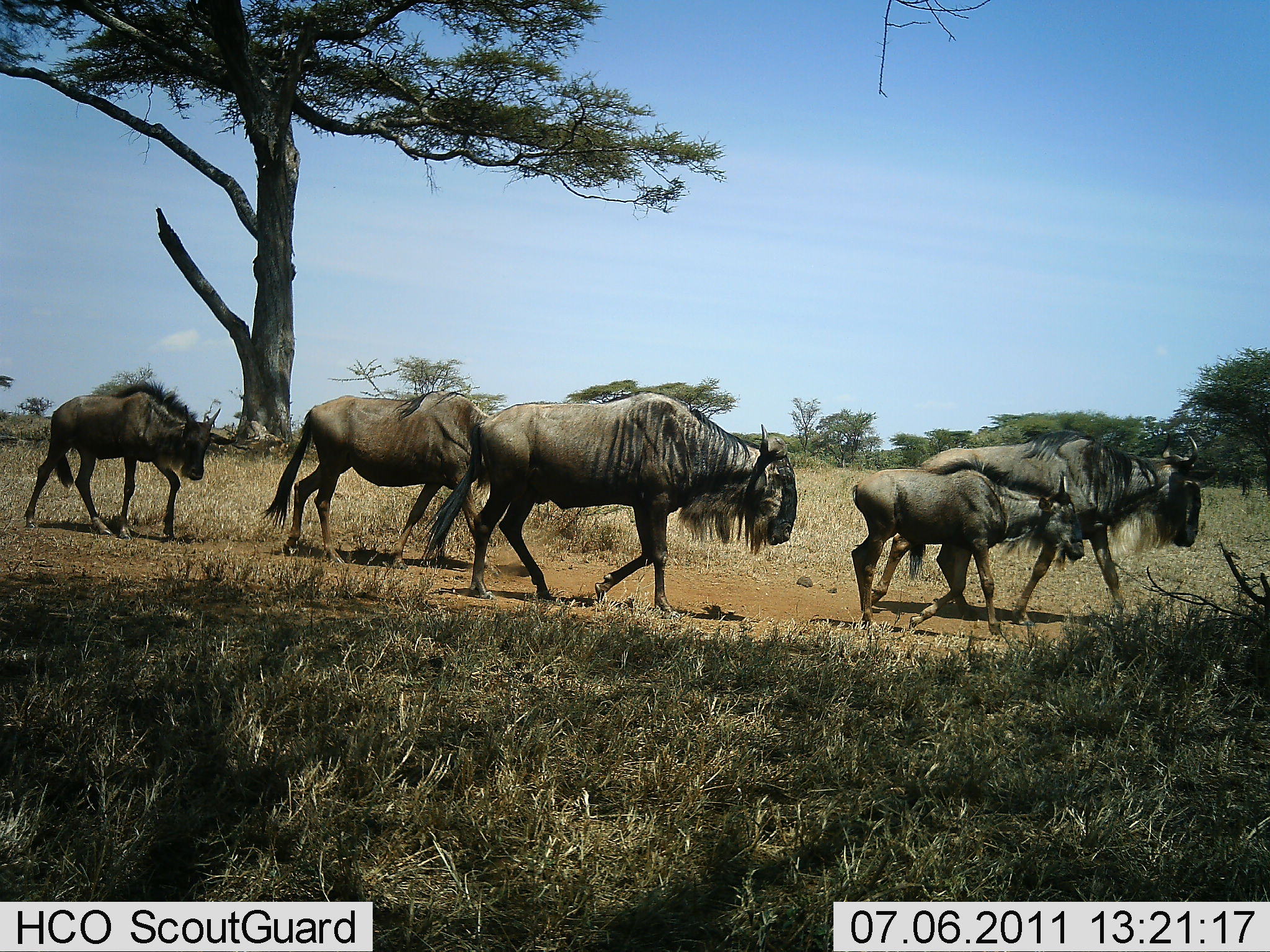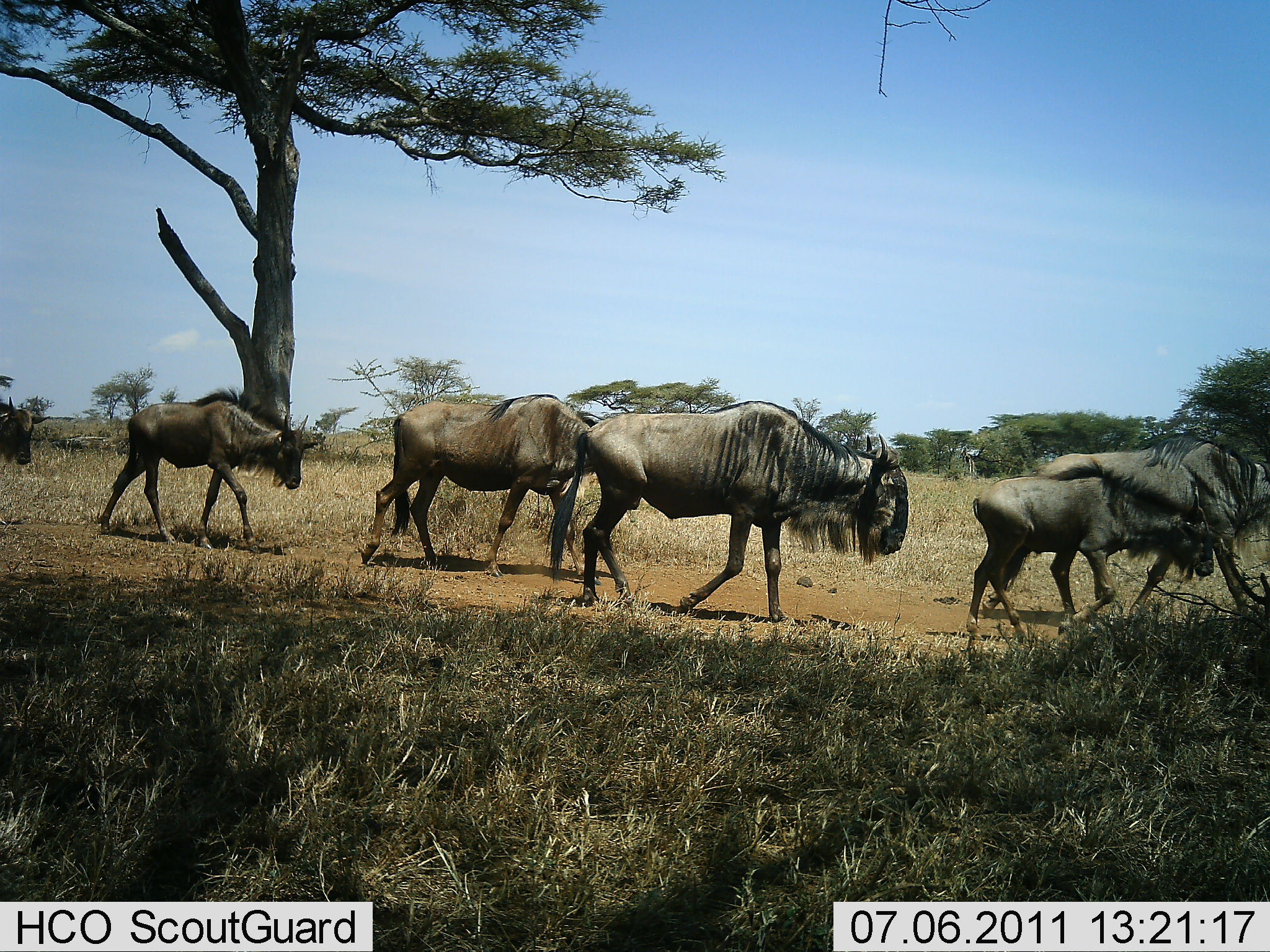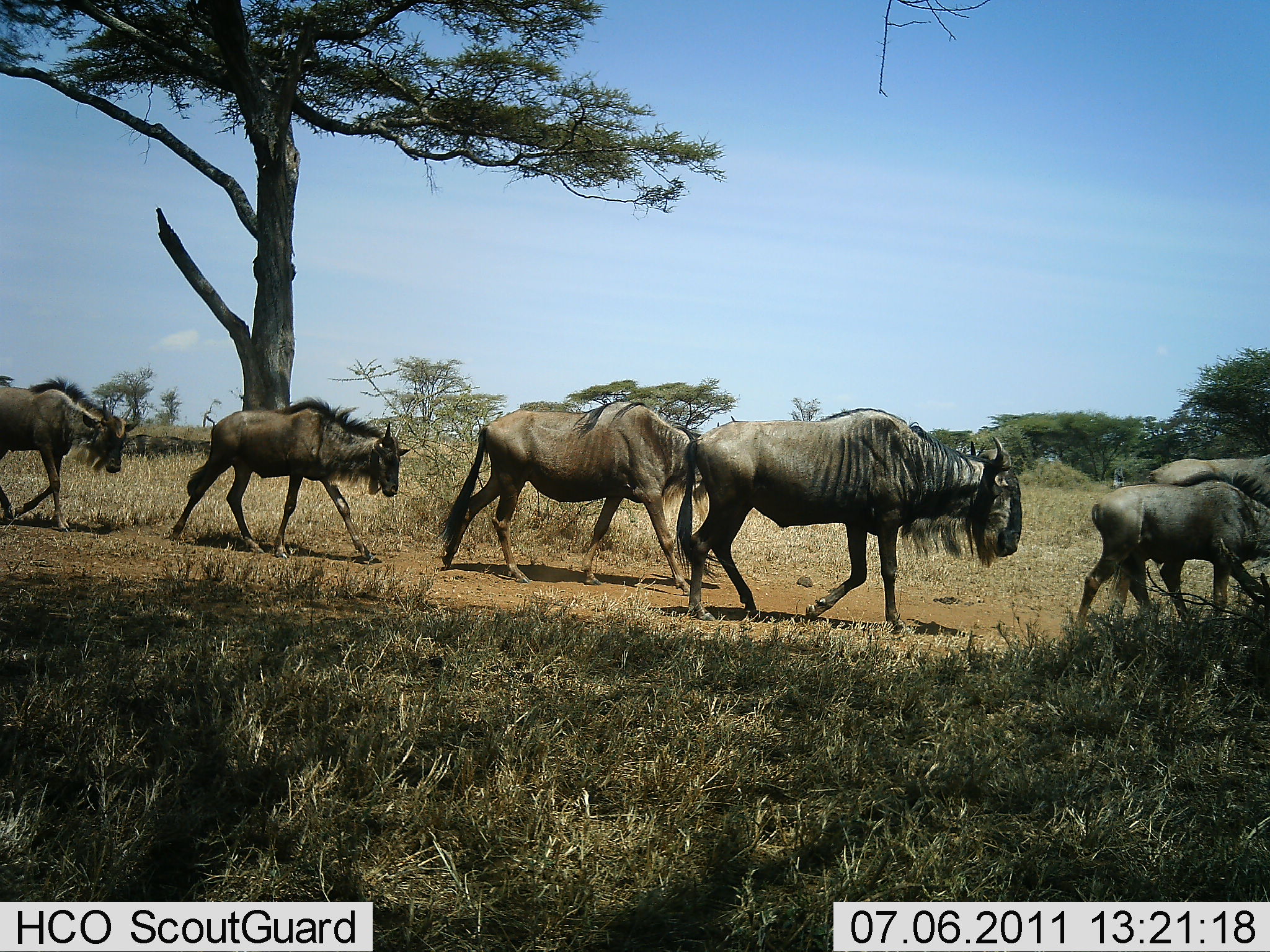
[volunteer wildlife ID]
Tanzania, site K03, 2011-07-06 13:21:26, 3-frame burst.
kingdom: Animalia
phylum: Chordata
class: Mammalia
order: Artiodactyla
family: Bovidae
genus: Connochaetes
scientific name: Connochaetes taurinus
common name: blue wildebeest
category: wildebeest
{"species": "wildebeest (blue wildebeest) (Connochaetes taurinus)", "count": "6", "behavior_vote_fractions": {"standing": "13%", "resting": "0%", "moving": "100%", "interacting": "7%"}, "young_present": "73%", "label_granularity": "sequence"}